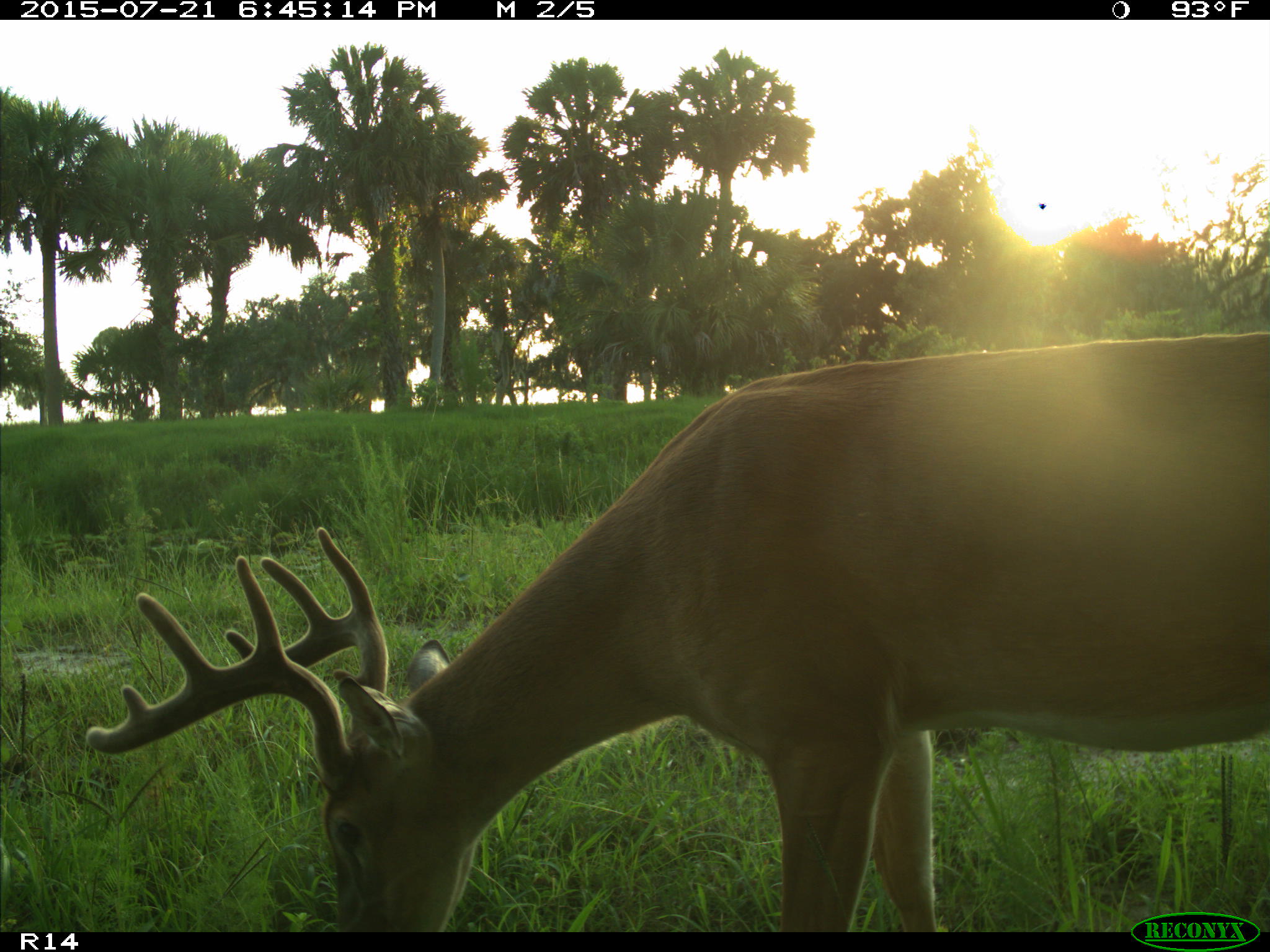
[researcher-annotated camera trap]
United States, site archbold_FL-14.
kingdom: Animalia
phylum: Chordata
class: Mammalia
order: Artiodactyla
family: Cervidae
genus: Odocoileus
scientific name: Odocoileus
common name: deer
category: unidentified deer